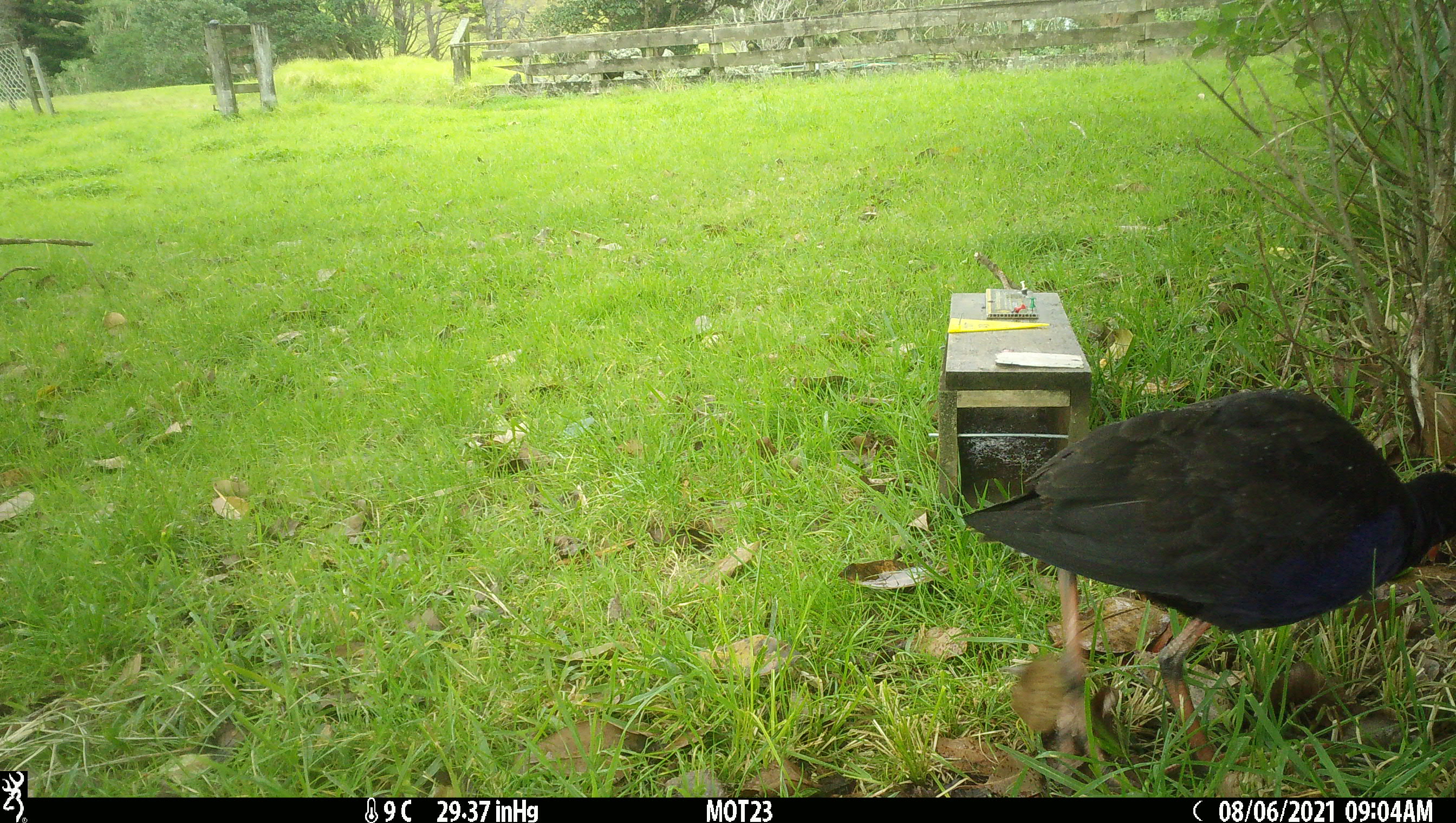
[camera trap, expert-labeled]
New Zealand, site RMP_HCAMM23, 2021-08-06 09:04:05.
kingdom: Animalia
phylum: Chordata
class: Aves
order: Gruiformes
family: Rallidae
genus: Porphyrio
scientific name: Porphyrio melanotus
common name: australasian swamphen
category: pukeko